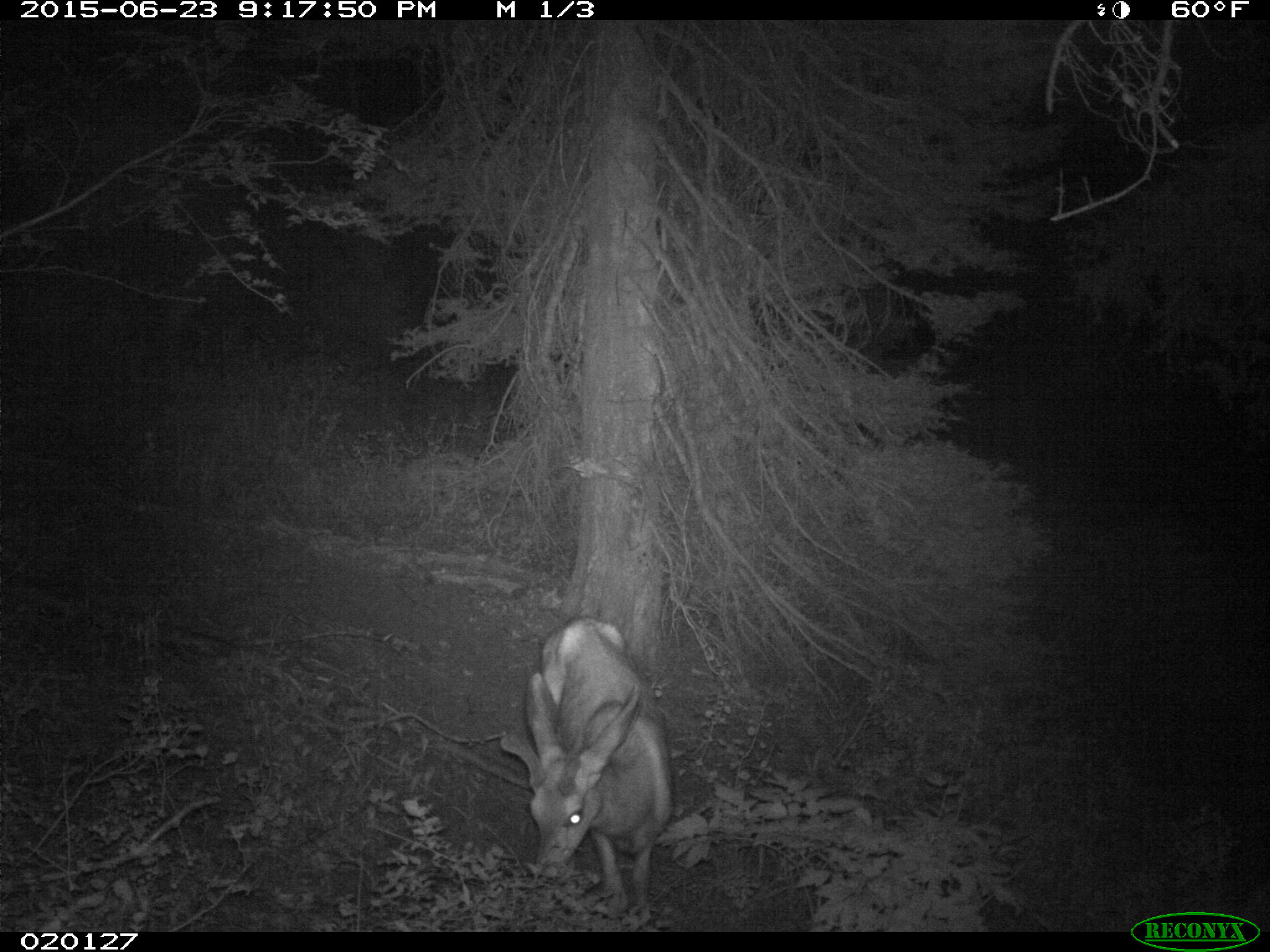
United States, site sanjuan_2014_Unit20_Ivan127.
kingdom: Animalia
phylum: Chordata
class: Mammalia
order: Artiodactyla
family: Cervidae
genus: Odocoileus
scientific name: Odocoileus hemionus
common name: mule deer